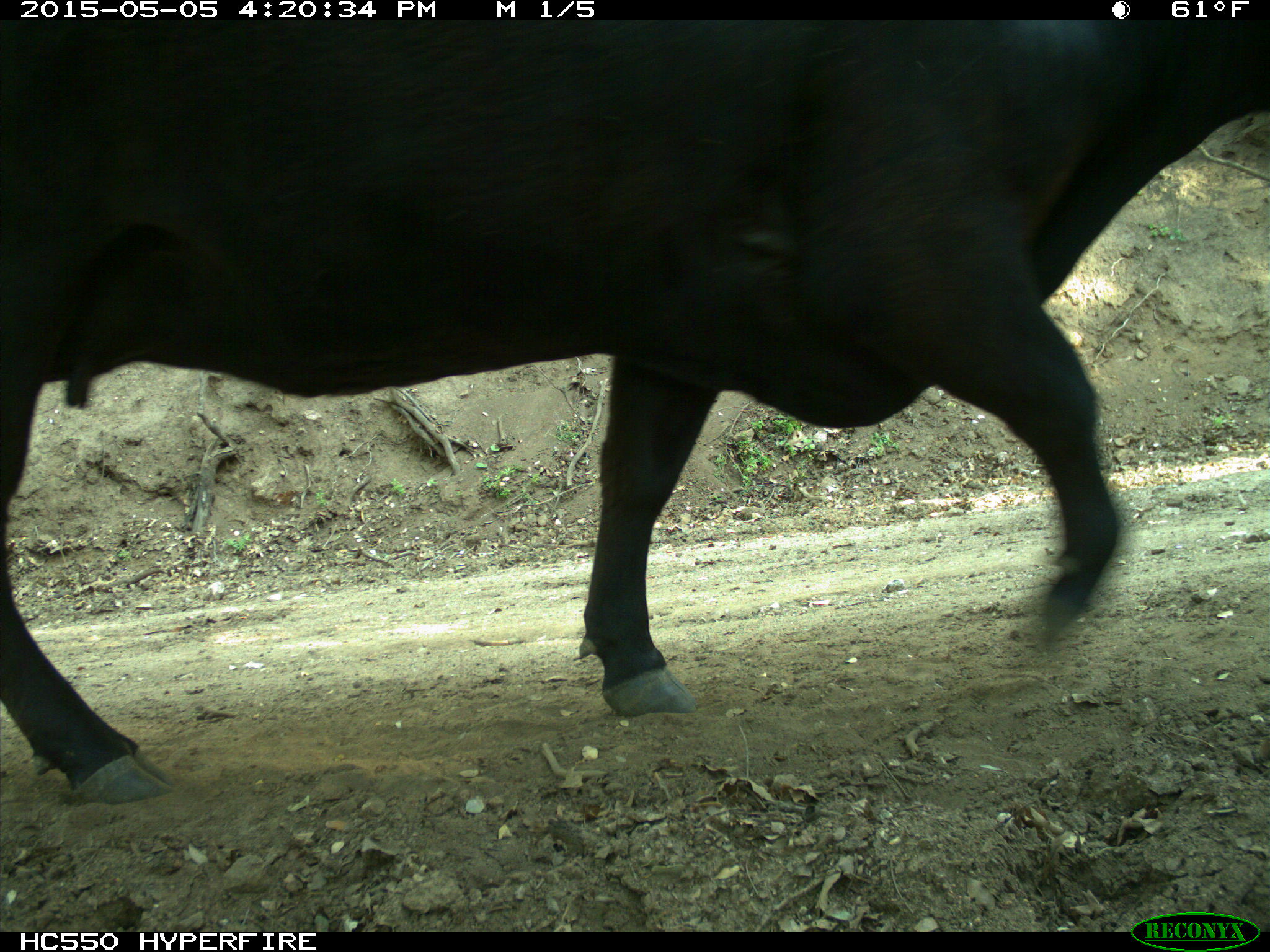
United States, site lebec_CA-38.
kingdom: Animalia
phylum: Chordata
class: Mammalia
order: Artiodactyla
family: Bovidae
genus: Bos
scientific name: Bos taurus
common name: domestic cow